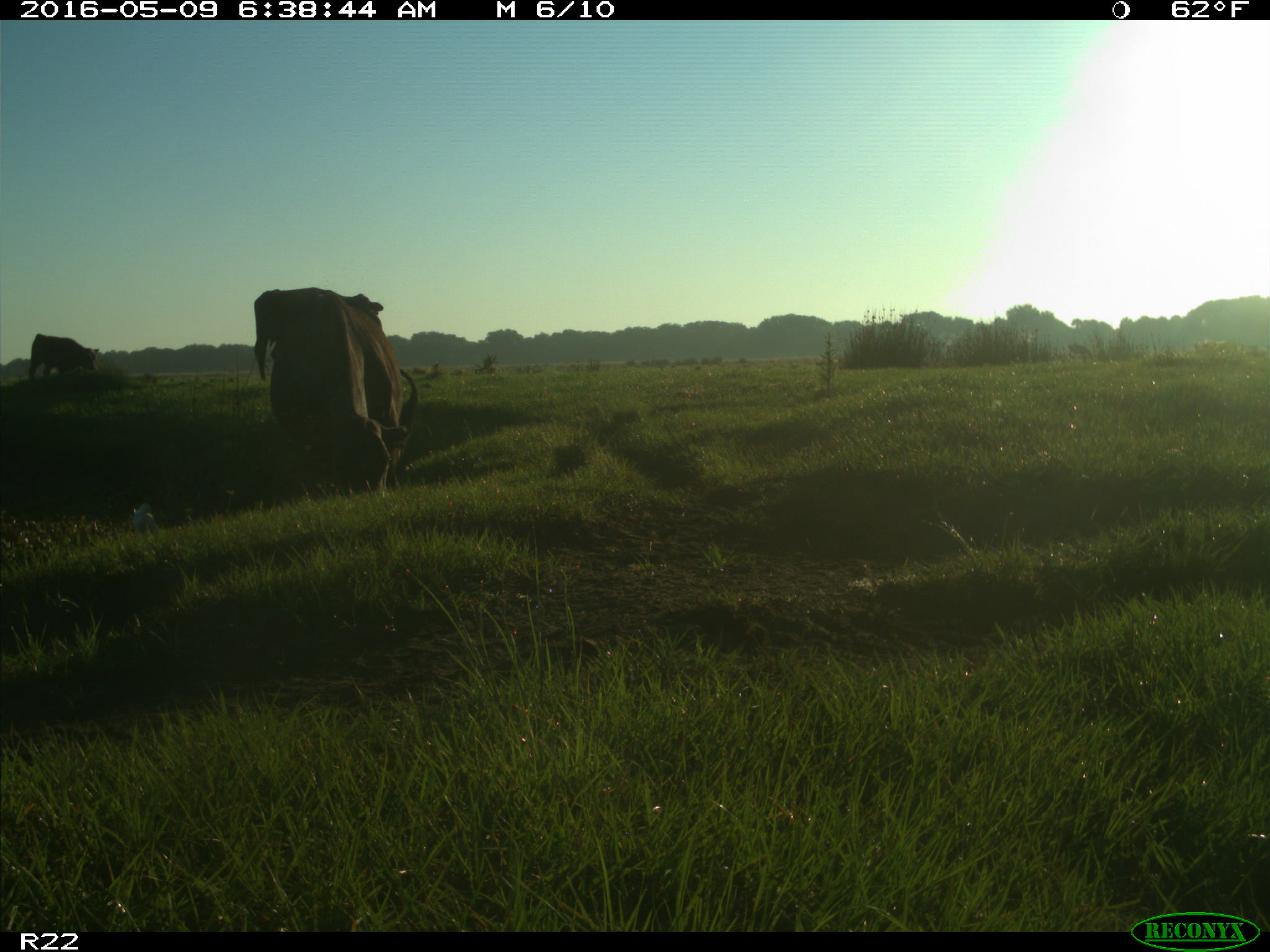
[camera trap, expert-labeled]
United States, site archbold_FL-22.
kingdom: Animalia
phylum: Chordata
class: Mammalia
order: Artiodactyla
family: Bovidae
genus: Bos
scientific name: Bos taurus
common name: domestic cow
Bos taurus (domestic cow).